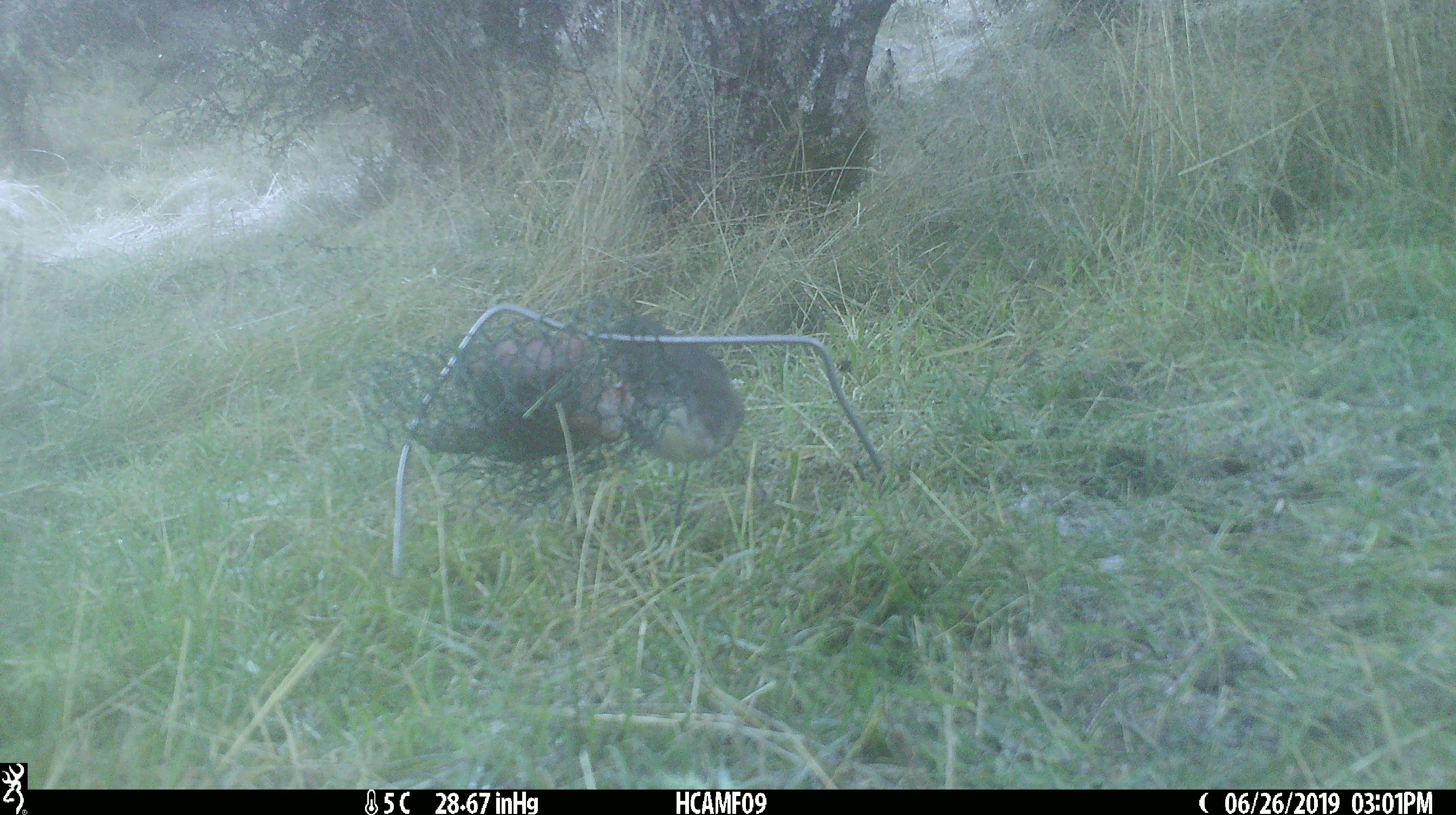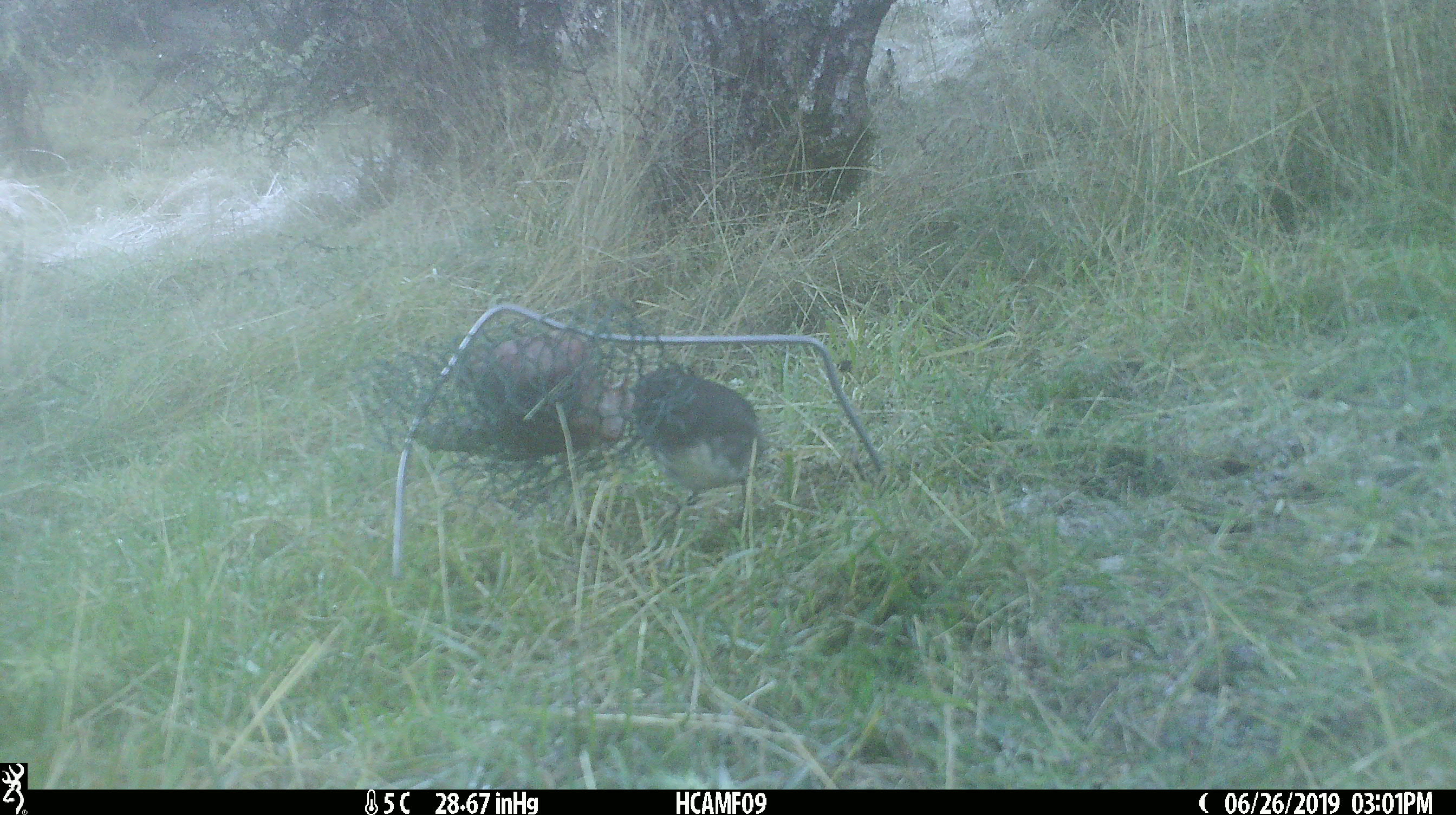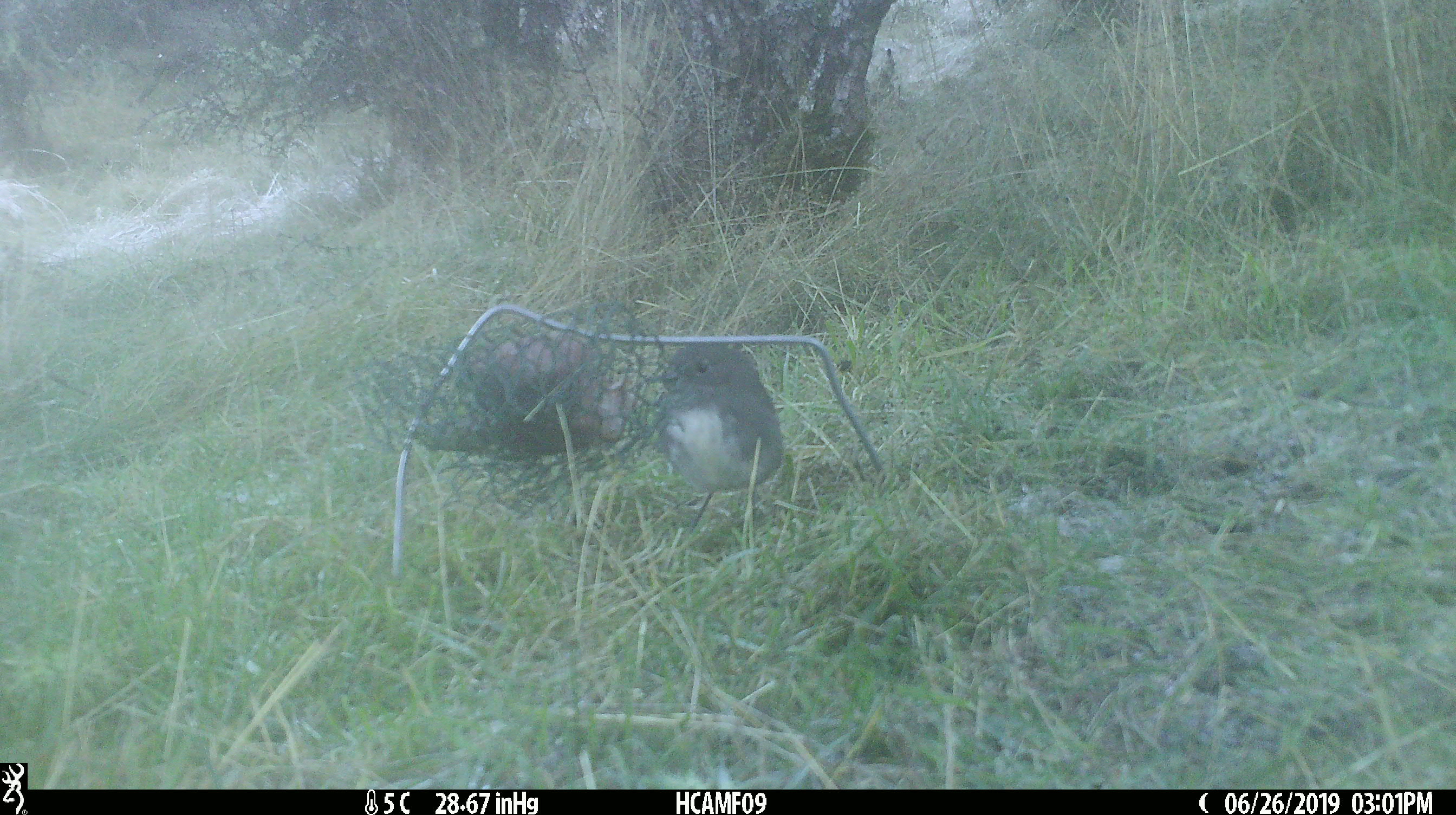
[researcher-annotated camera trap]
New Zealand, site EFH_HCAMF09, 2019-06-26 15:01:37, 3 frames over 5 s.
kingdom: Animalia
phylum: Chordata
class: Aves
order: Passeriformes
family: Petroicidae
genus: Petroica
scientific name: Petroica australis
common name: new zealand robin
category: robin